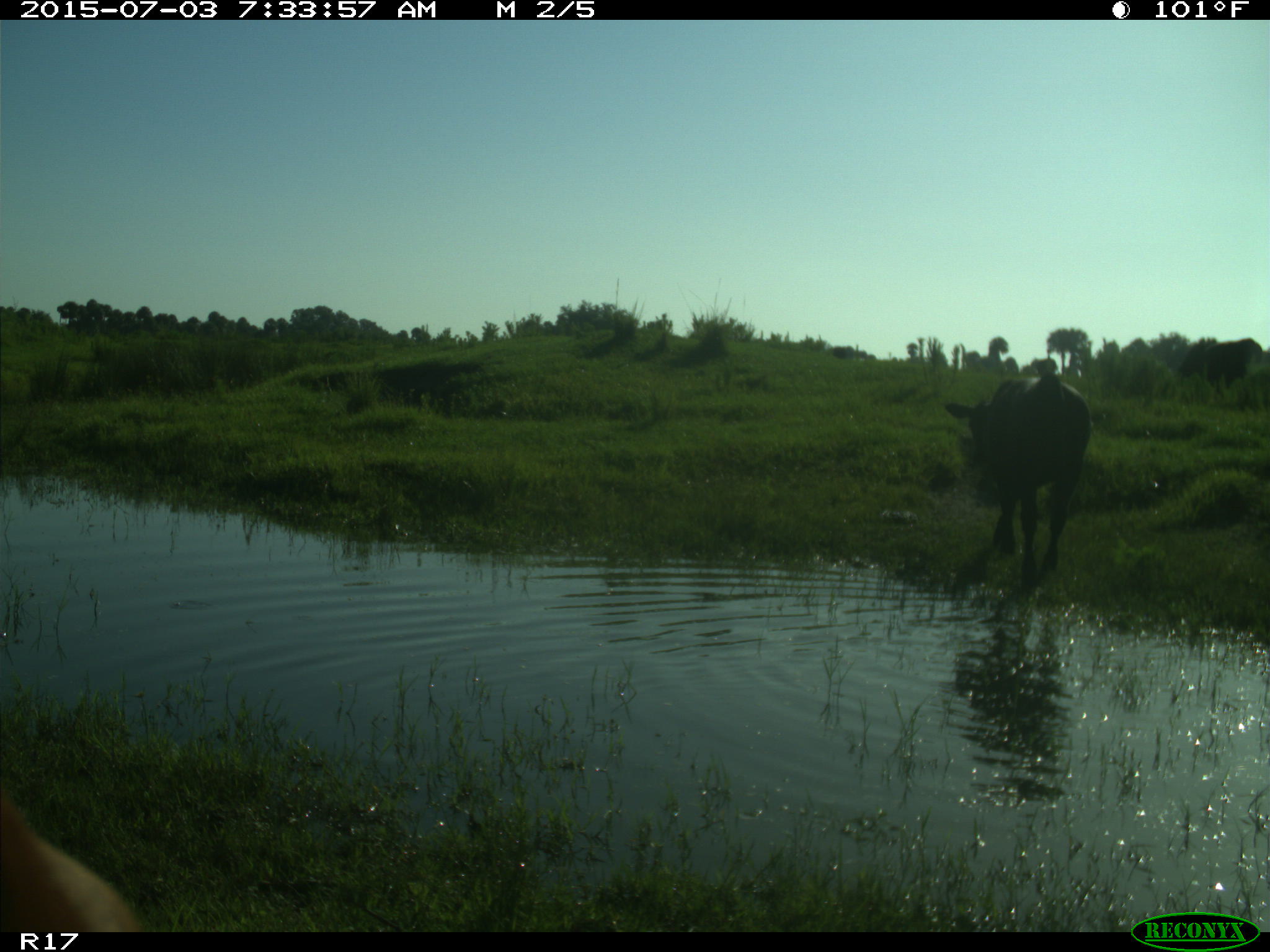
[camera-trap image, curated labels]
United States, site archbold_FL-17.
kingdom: Animalia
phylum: Chordata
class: Mammalia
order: Artiodactyla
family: Bovidae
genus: Bos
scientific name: Bos taurus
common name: domestic cow